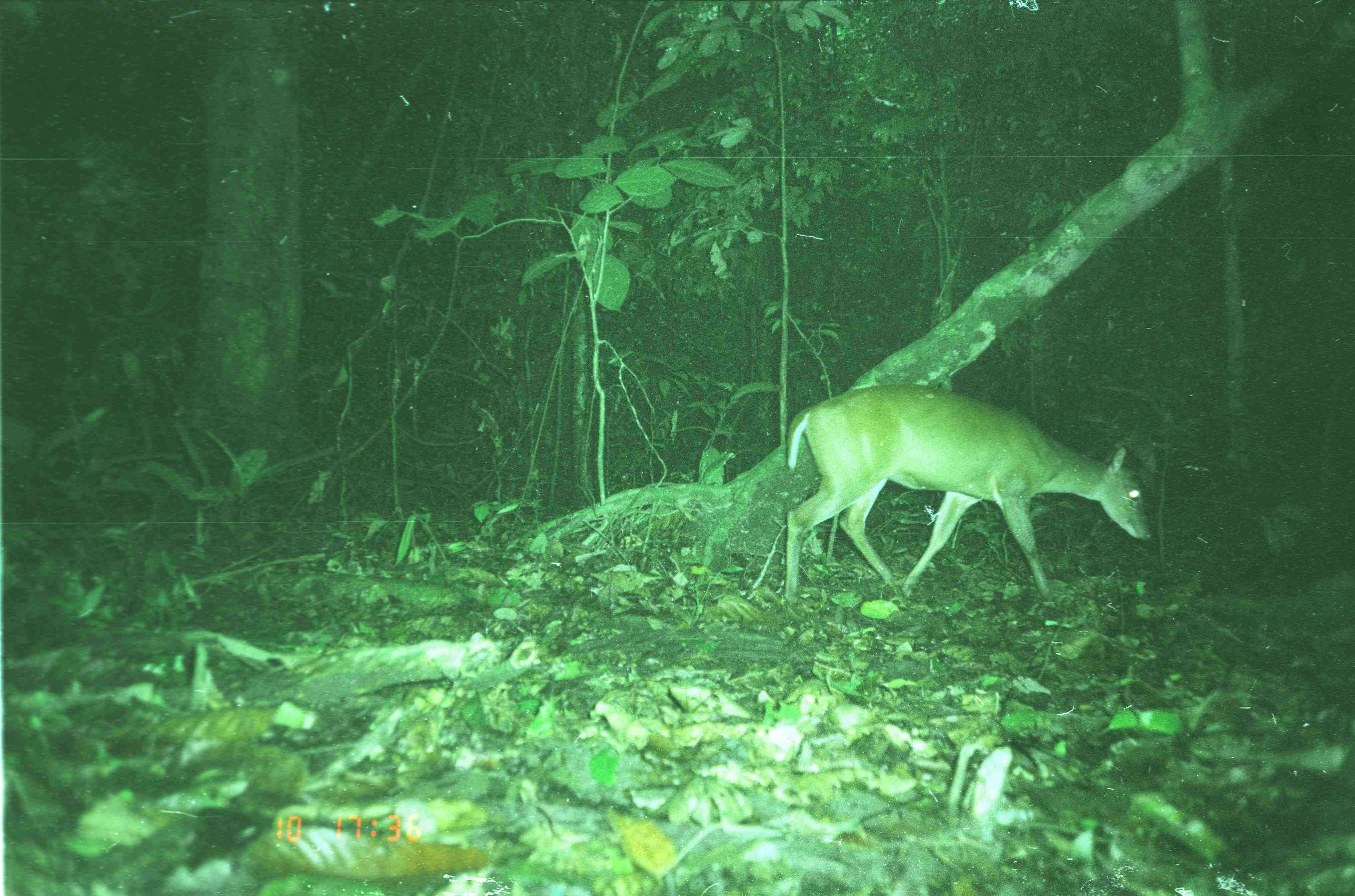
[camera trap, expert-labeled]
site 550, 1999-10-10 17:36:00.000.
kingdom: Animalia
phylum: Chordata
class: Mammalia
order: Artiodactyla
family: Cervidae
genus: Muntiacus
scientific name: Muntiacus muntjak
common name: southern red muntjac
Muntiacus muntjak (southern red muntjac), count 1.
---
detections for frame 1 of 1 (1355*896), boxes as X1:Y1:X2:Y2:
muntiacus muntjak: 784:381:1152:609